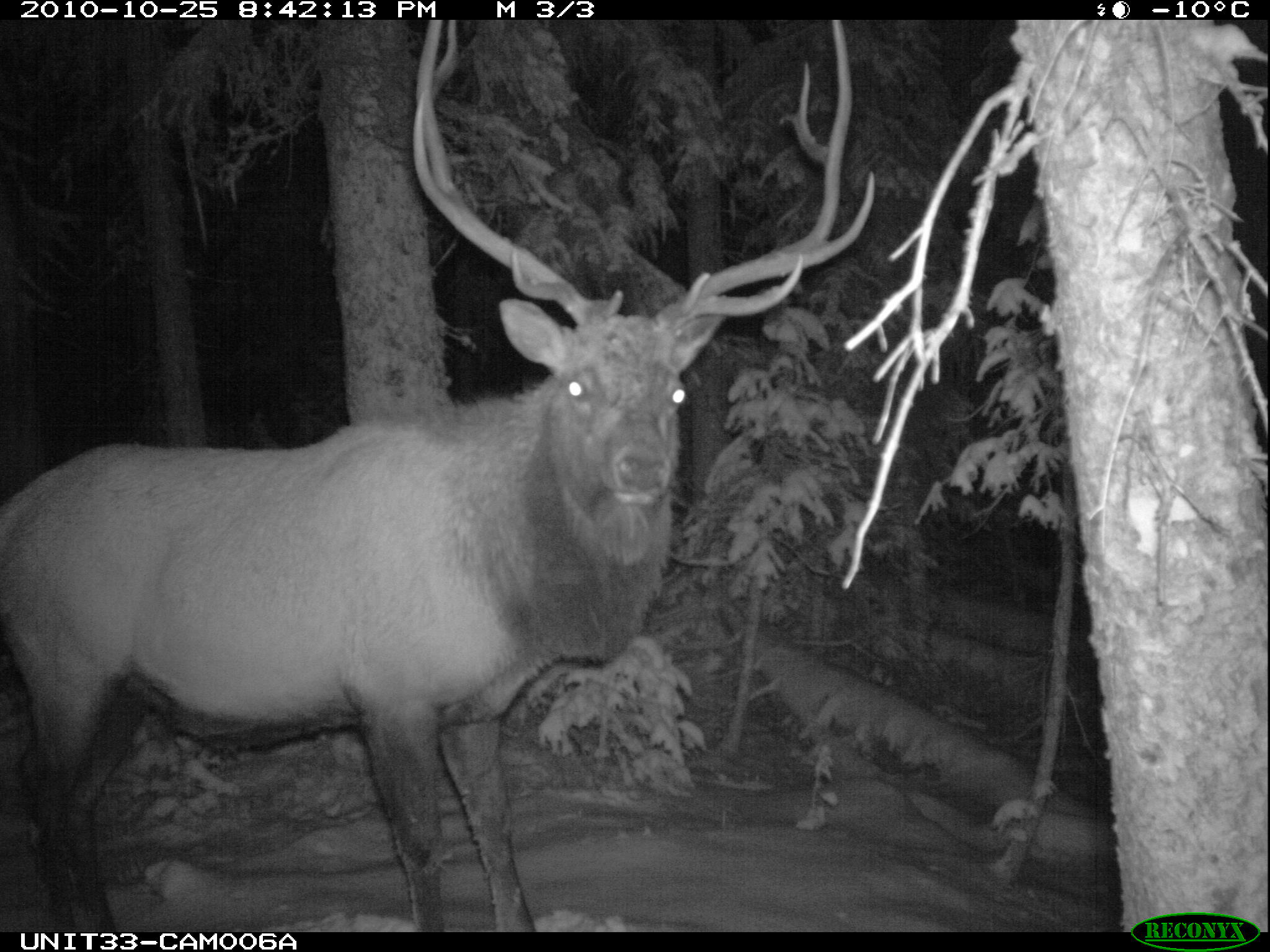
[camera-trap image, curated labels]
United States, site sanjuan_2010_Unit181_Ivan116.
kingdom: Animalia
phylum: Chordata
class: Mammalia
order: Artiodactyla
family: Cervidae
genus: Cervus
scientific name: Cervus elaphus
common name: red deer